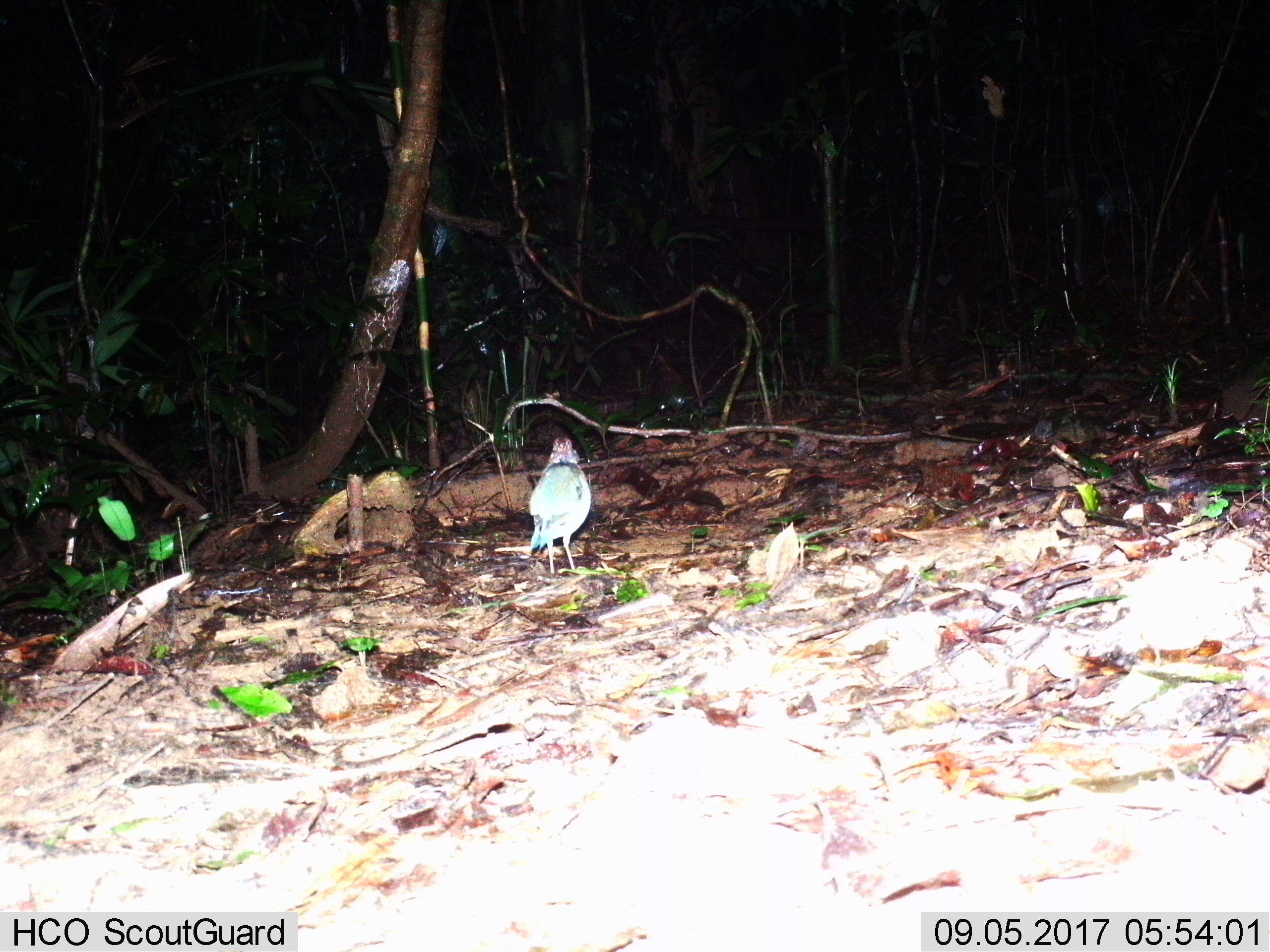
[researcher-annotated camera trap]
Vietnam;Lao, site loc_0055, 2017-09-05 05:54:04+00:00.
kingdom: Animalia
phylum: Chordata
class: Aves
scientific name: Aves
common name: bird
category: unidentified bird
Unidentified bird (bird) (Aves). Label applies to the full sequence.